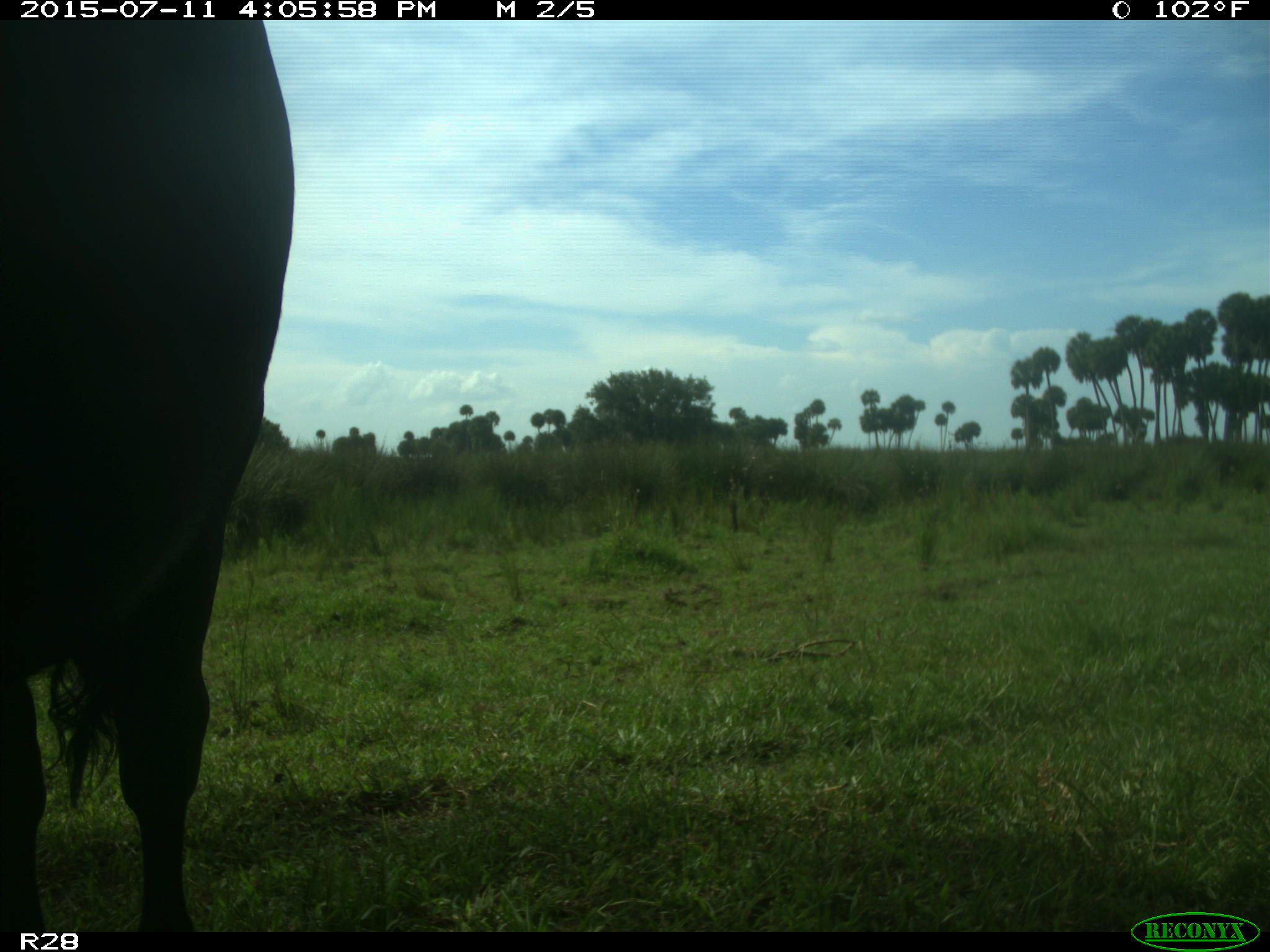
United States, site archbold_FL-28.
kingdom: Animalia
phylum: Chordata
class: Mammalia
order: Artiodactyla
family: Bovidae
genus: Bos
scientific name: Bos taurus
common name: domestic cow